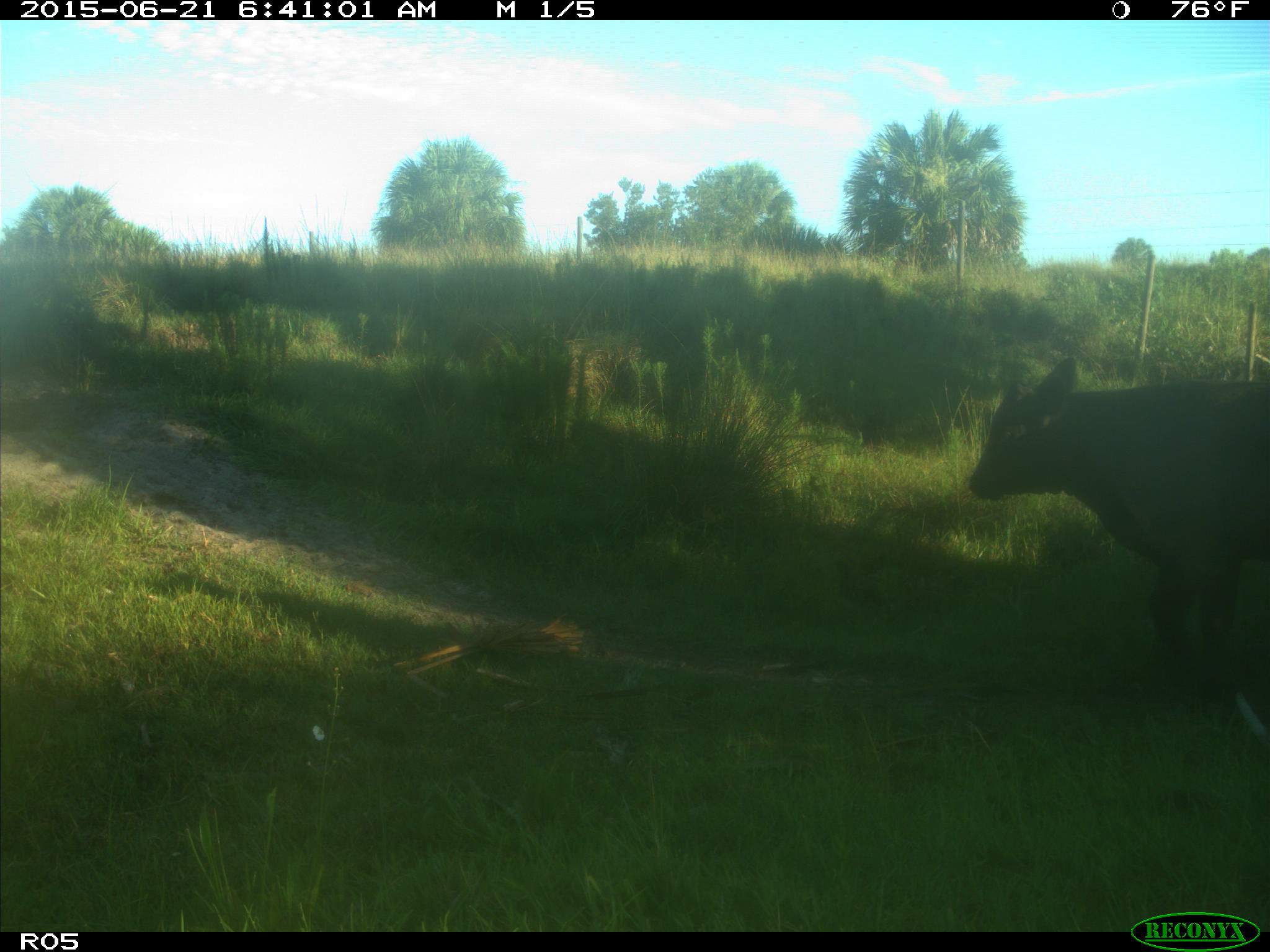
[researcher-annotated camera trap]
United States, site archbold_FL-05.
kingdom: Animalia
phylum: Chordata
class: Mammalia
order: Artiodactyla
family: Bovidae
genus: Bos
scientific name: Bos taurus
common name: domestic cow